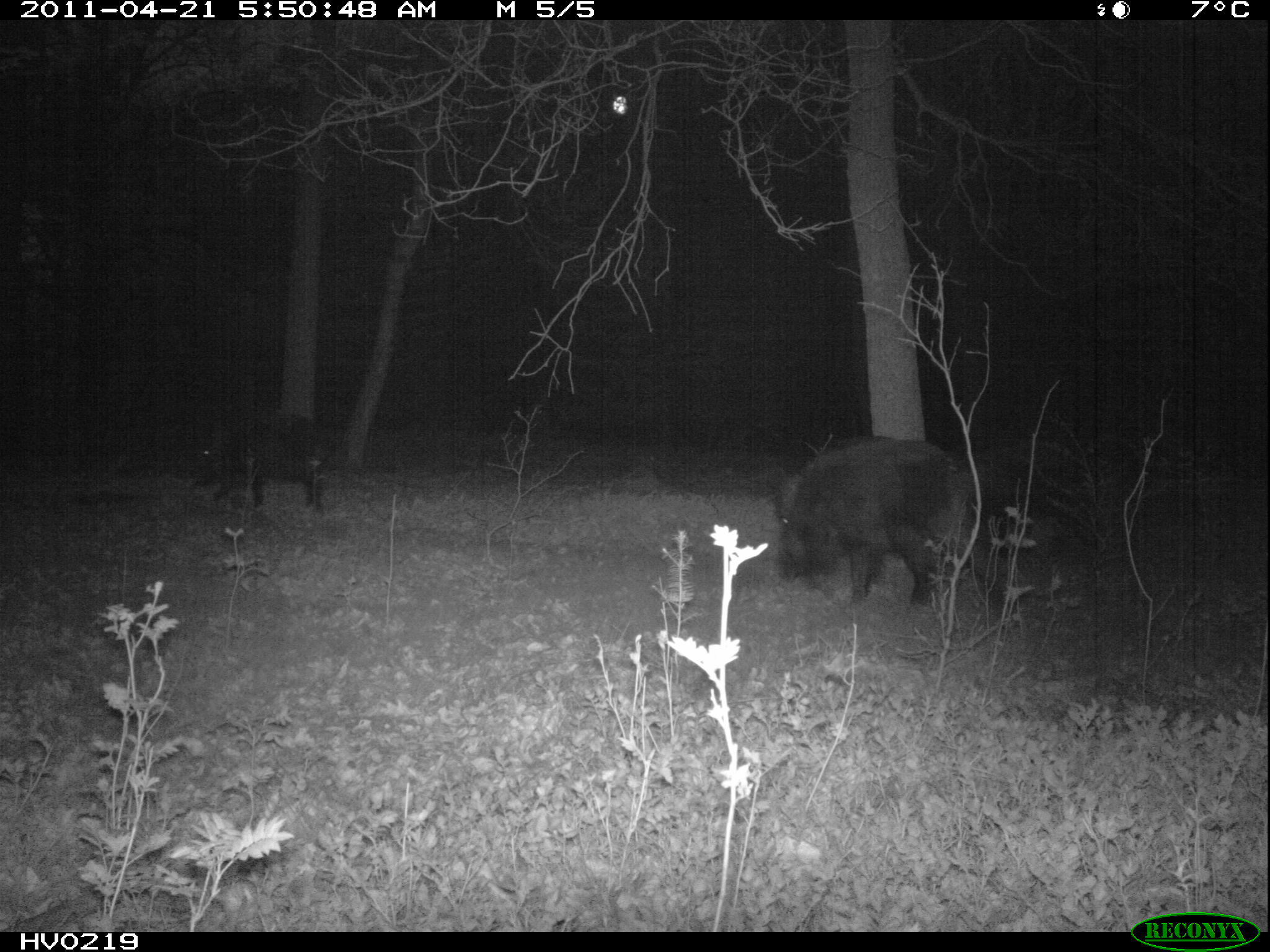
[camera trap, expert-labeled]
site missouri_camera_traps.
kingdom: Animalia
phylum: Chordata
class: Mammalia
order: Artiodactyla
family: Suidae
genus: Sus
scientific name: Sus scrofa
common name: wild boar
Wild boar (Sus scrofa). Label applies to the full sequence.